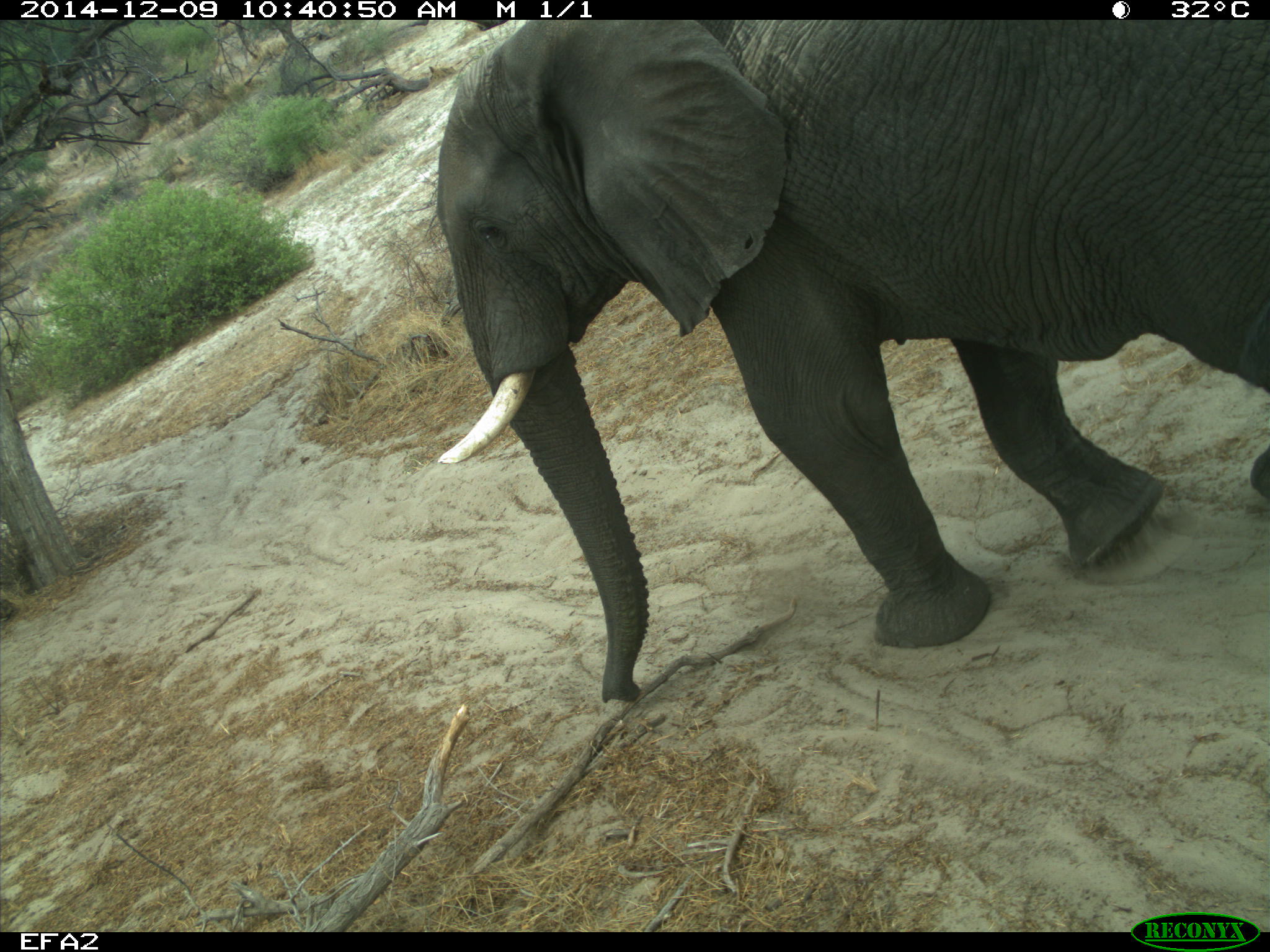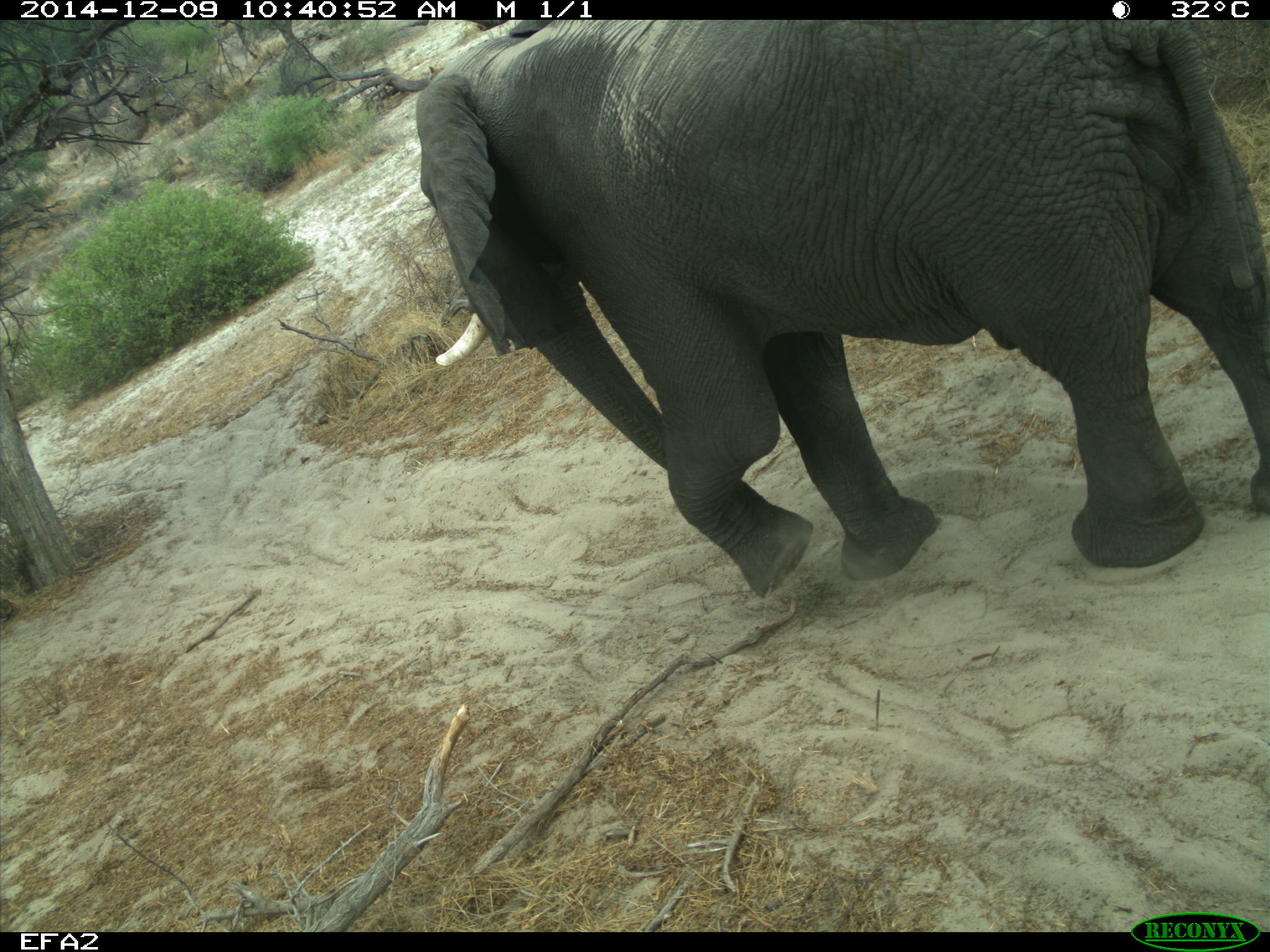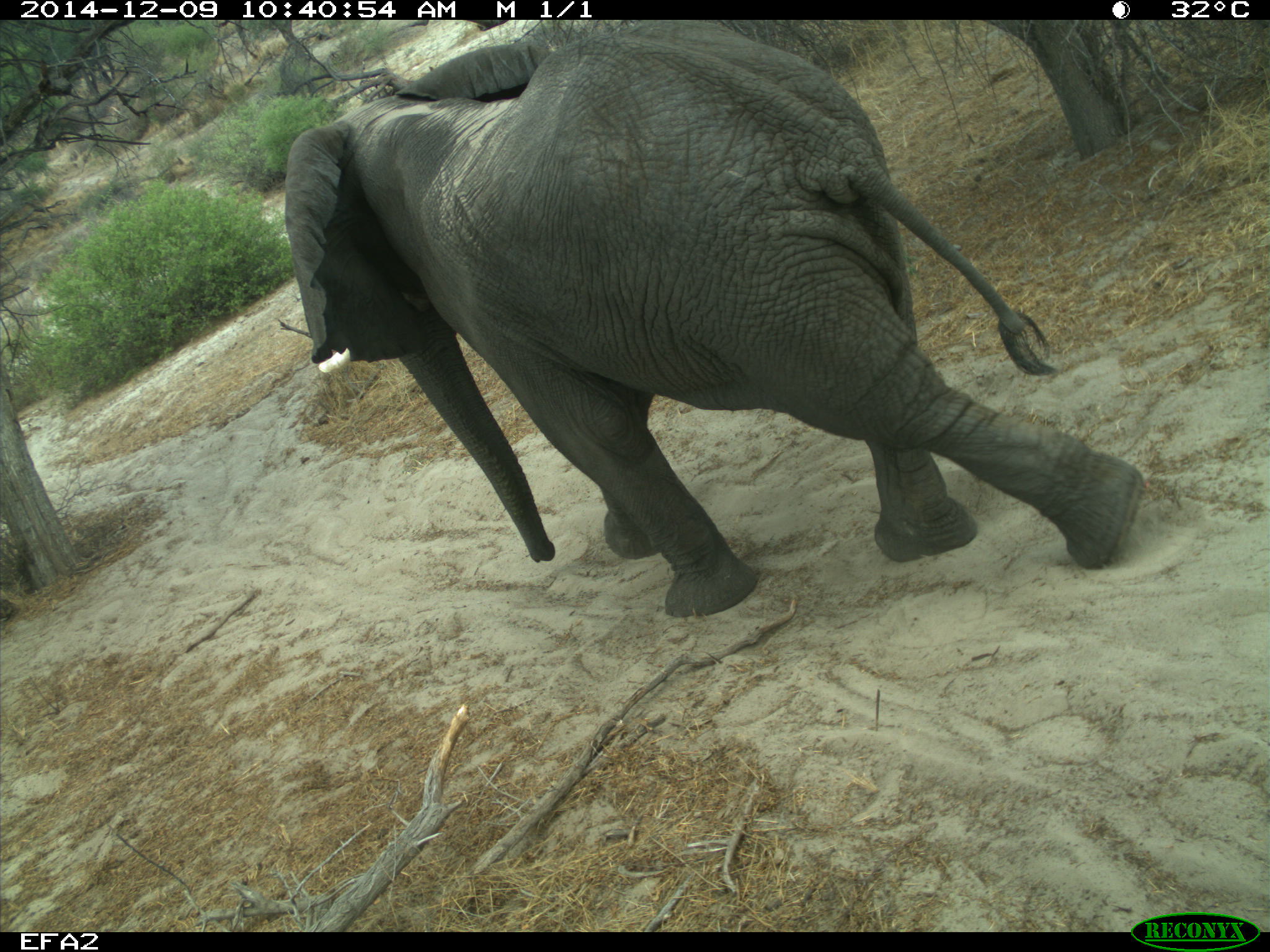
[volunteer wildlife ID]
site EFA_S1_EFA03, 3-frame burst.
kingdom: Animalia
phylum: Chordata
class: Mammalia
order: Proboscidea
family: Elephantidae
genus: Loxodonta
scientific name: Loxodonta africana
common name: african bush elephant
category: elephant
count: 1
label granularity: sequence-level